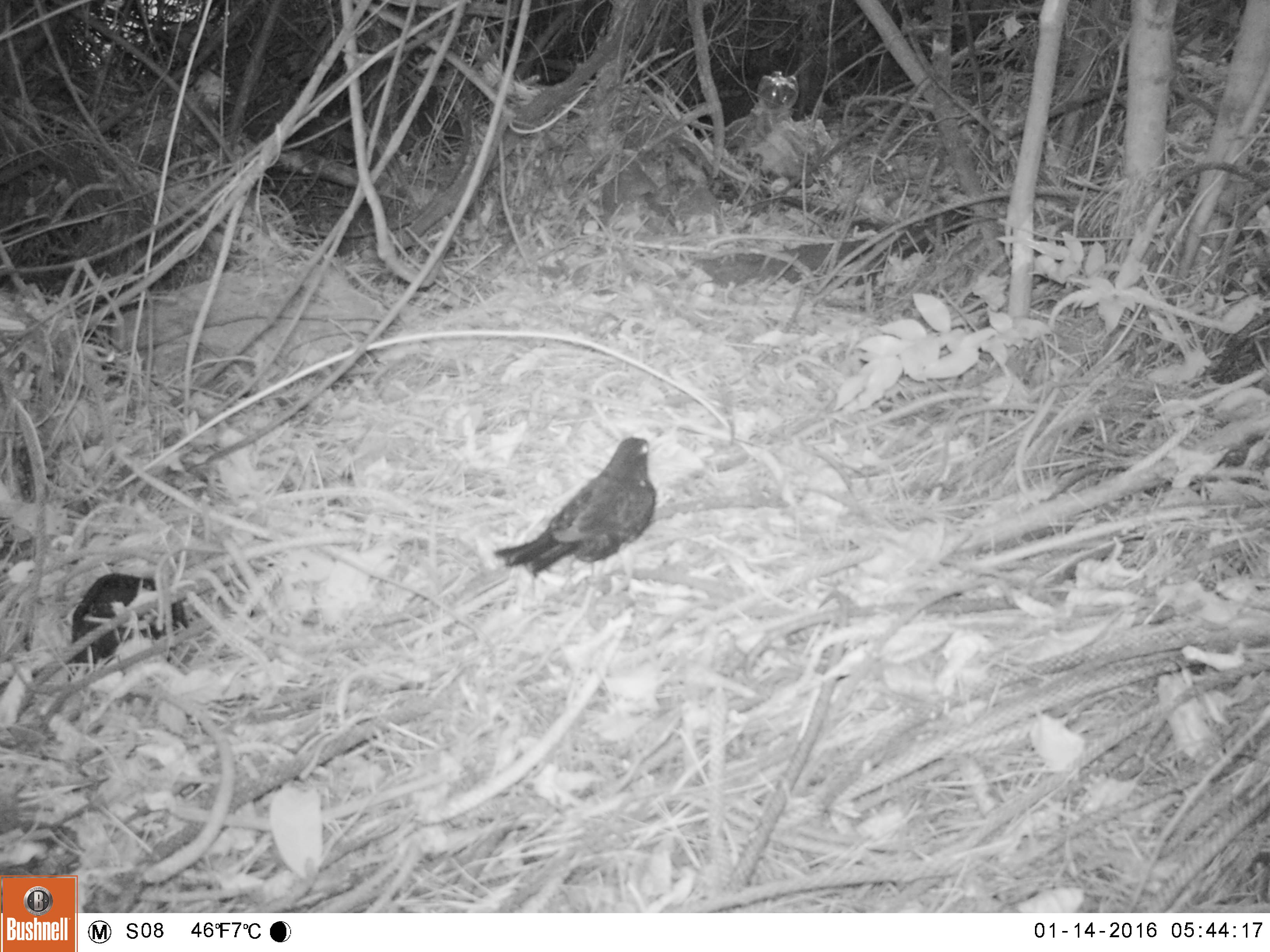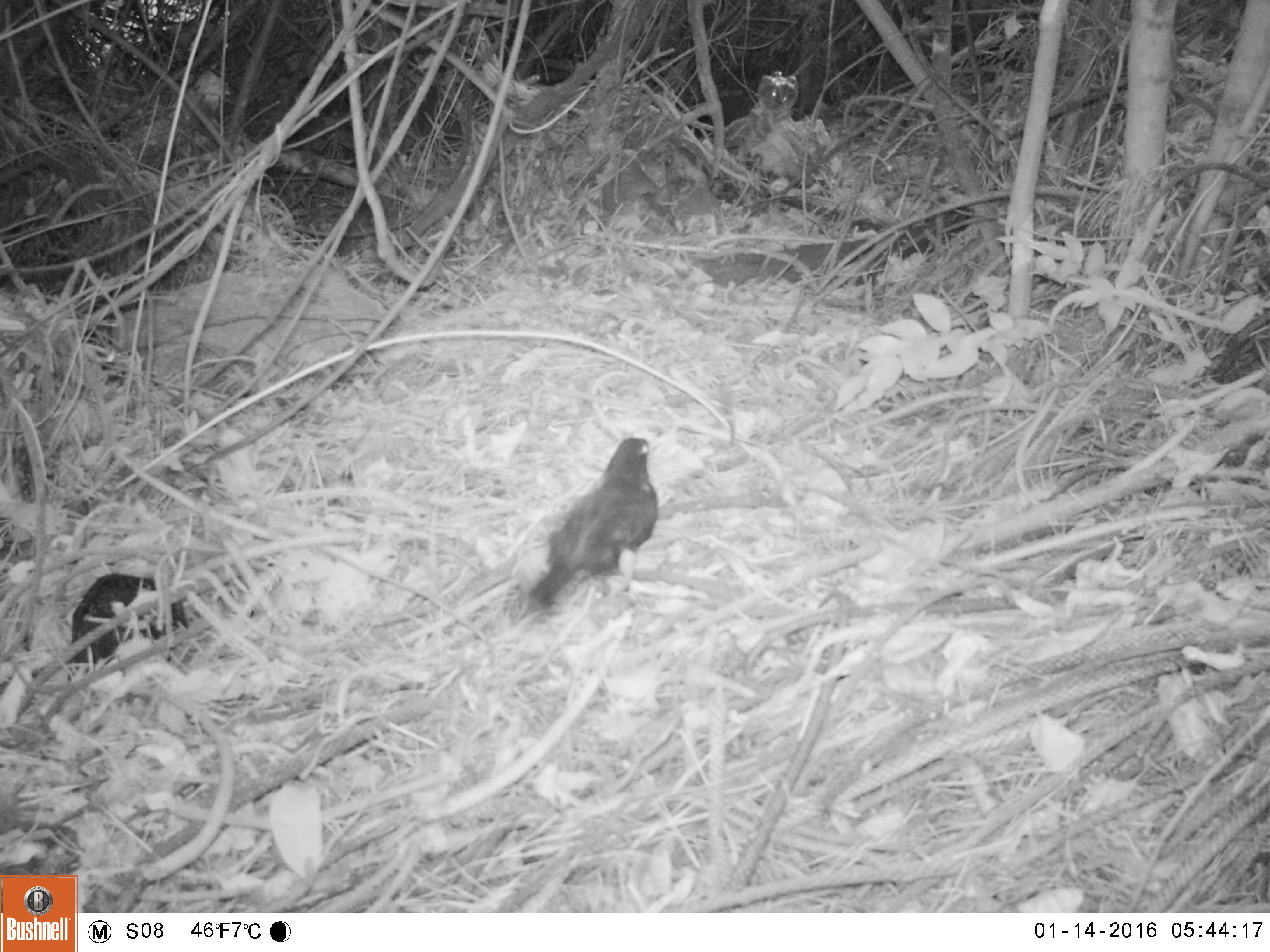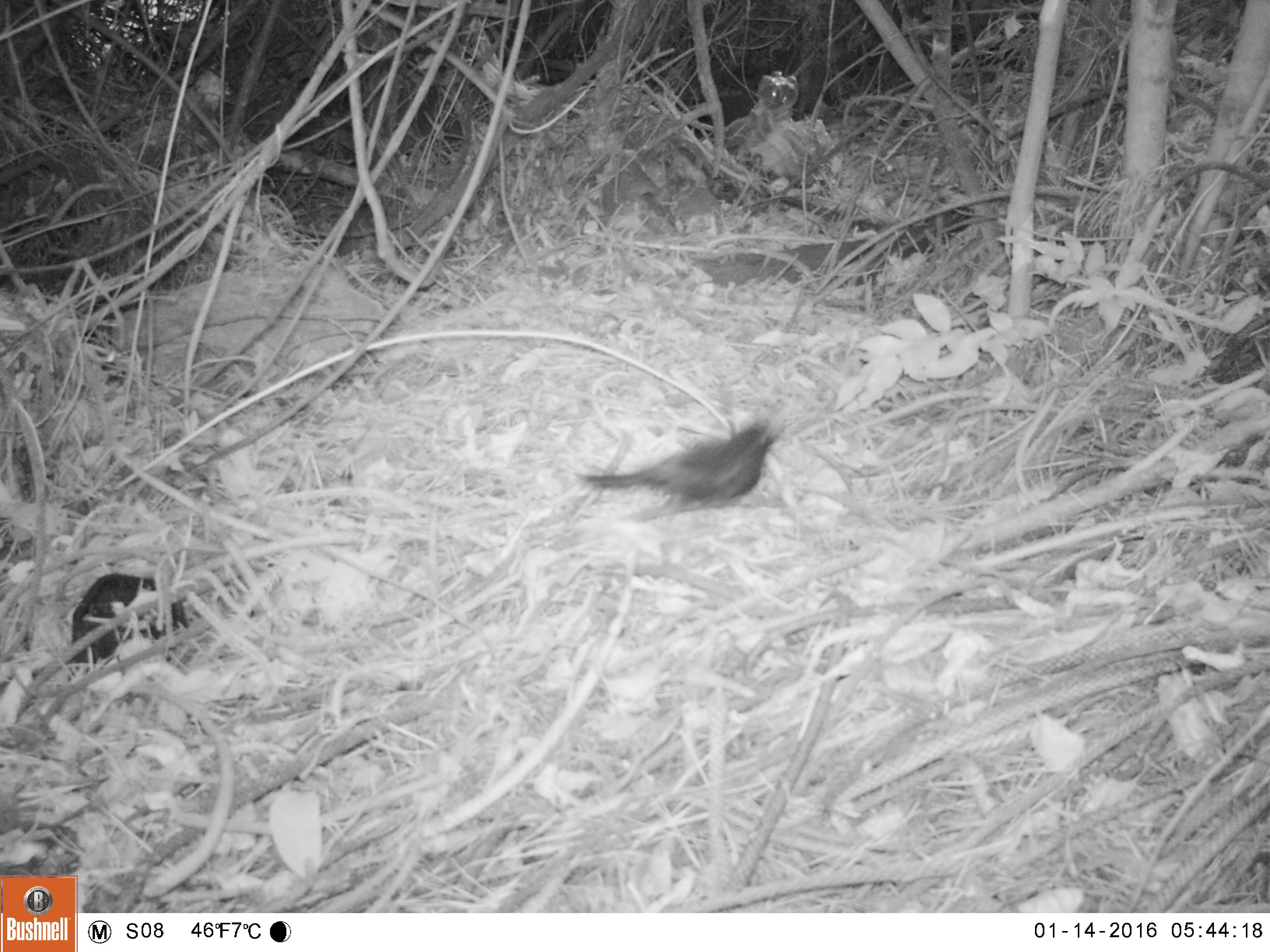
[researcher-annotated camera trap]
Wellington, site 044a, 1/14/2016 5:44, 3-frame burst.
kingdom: Animalia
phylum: Chordata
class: Aves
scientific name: Aves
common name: bird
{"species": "bird (Aves)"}